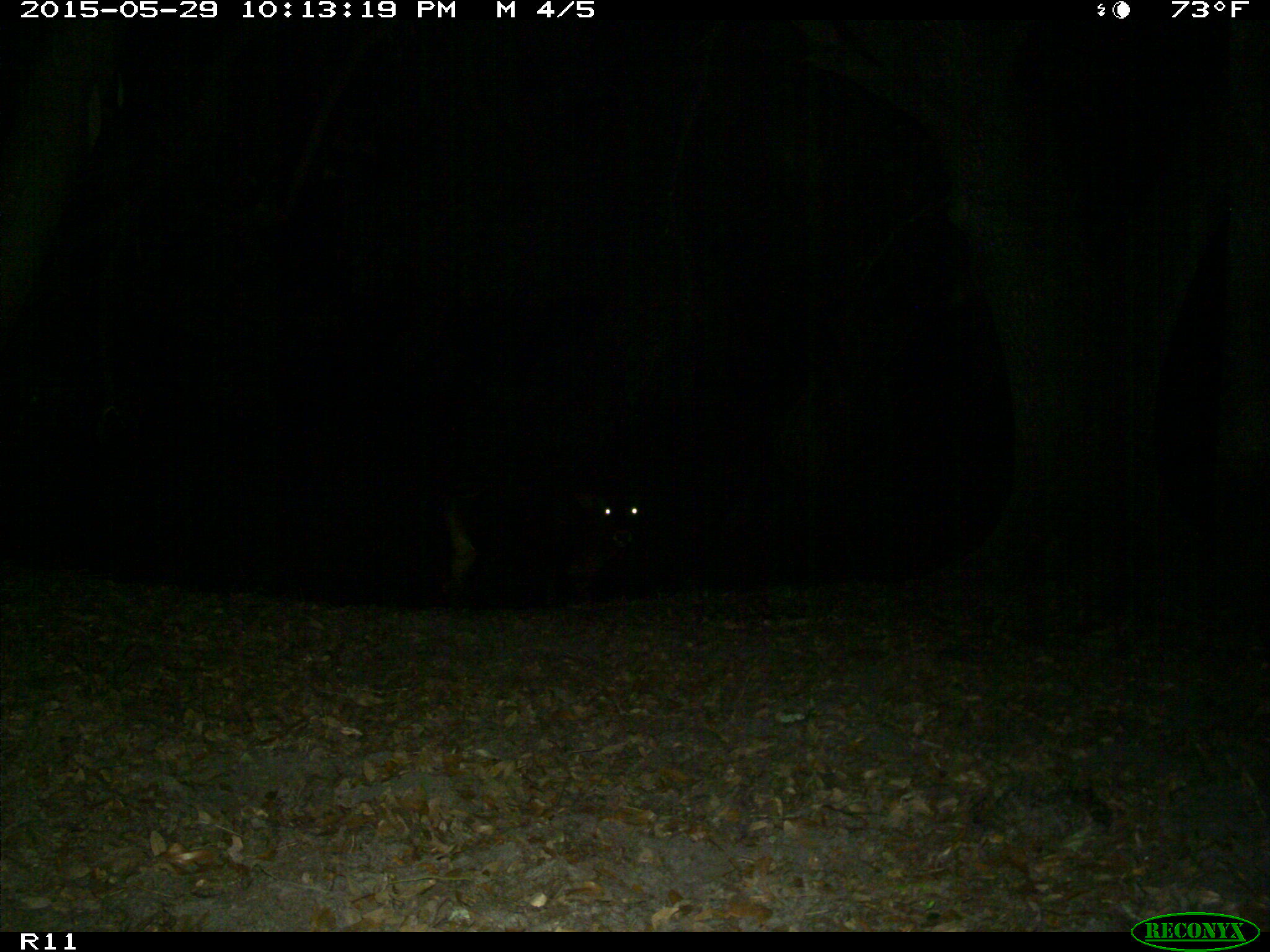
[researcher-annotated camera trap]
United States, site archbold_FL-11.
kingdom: Animalia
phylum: Chordata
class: Mammalia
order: Artiodactyla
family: Bovidae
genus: Bos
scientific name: Bos taurus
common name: domestic cow